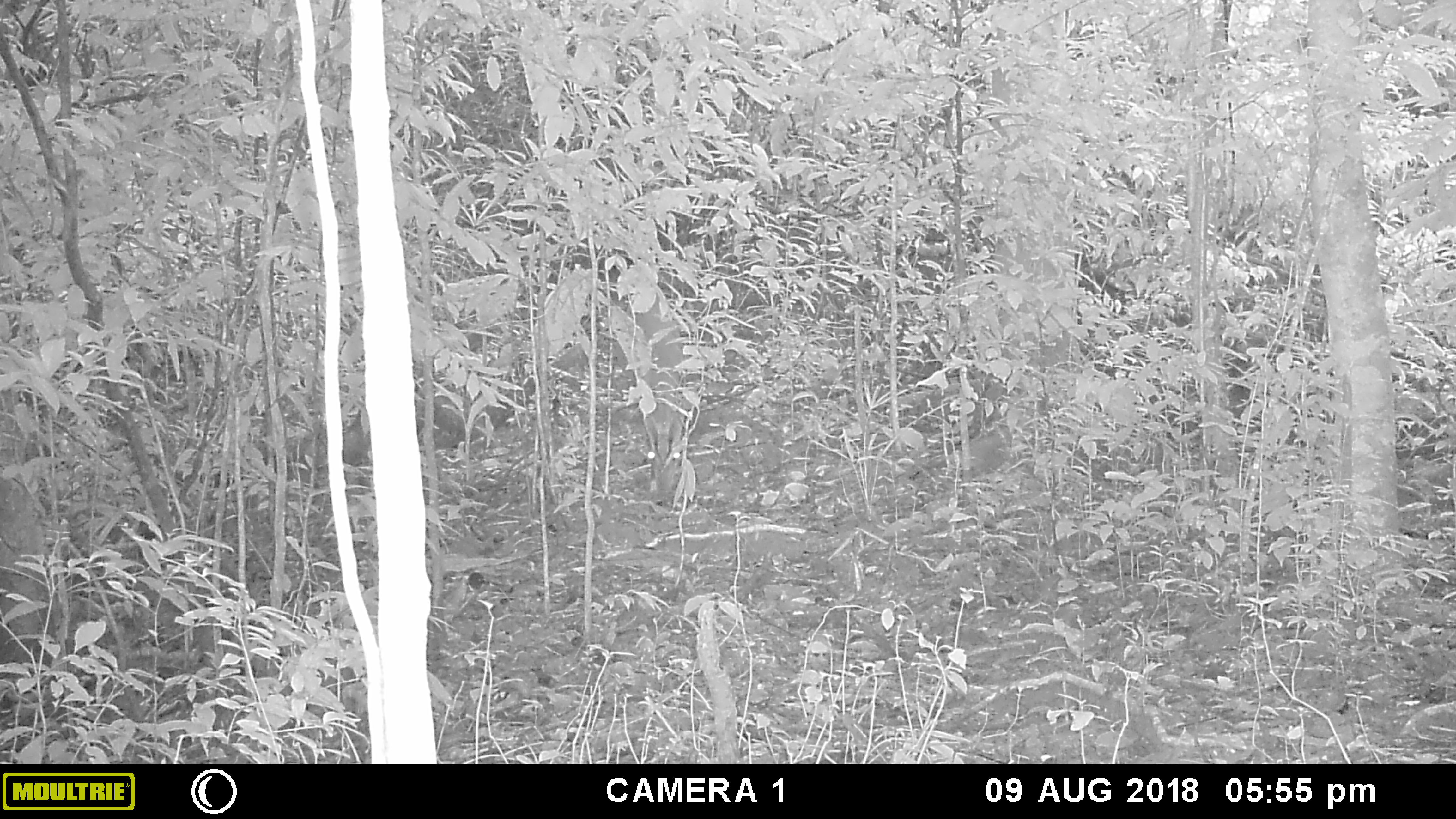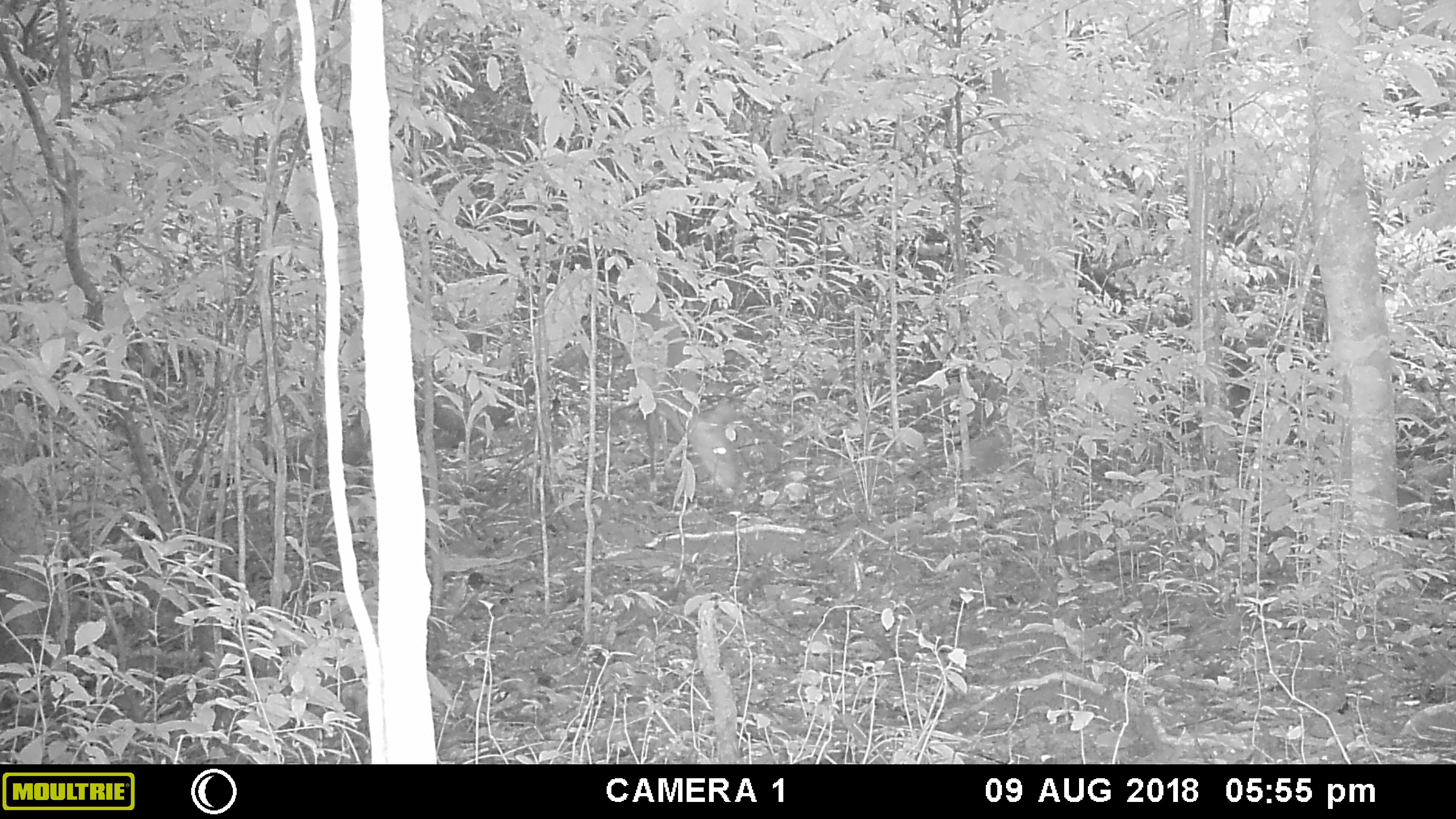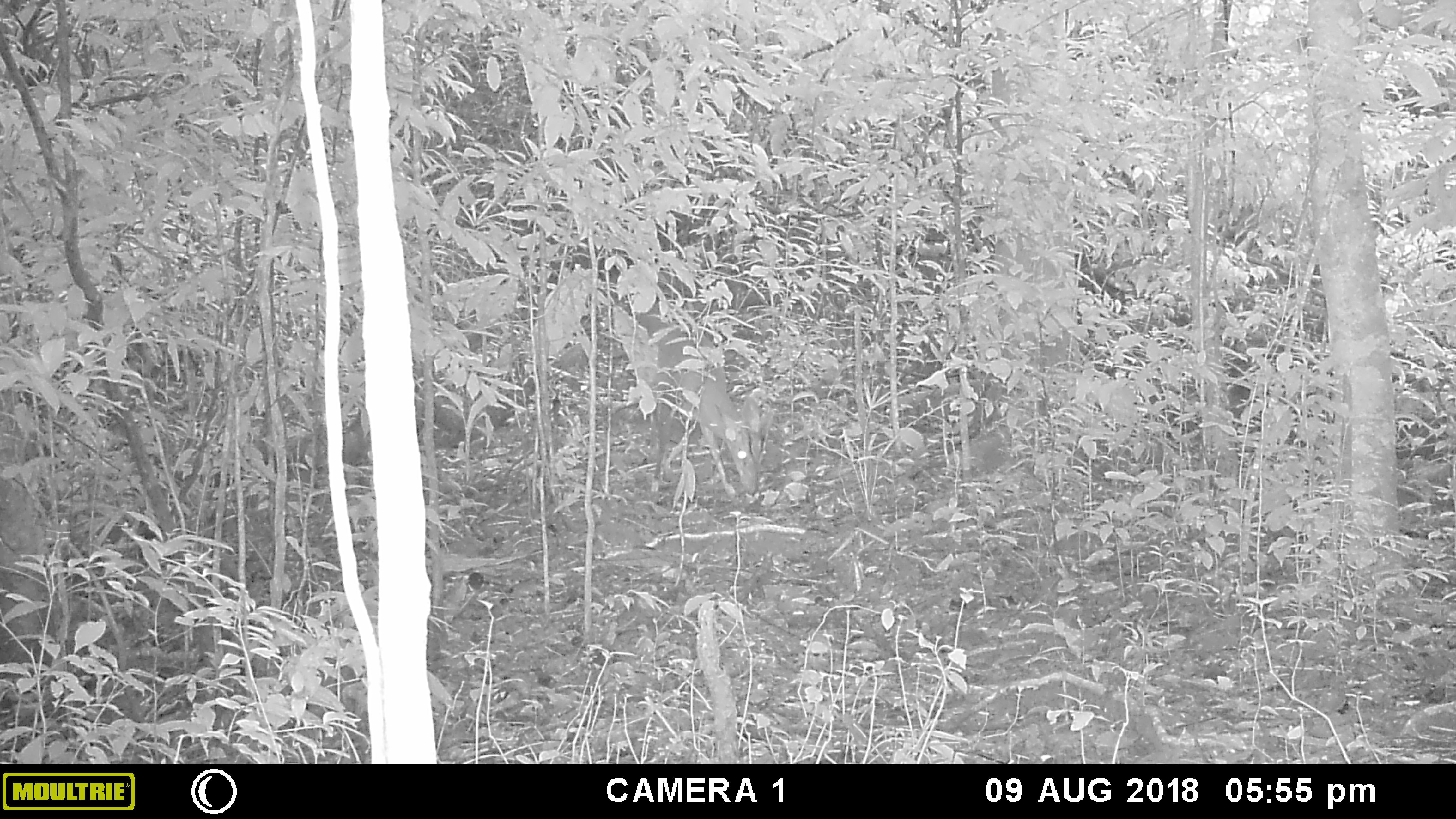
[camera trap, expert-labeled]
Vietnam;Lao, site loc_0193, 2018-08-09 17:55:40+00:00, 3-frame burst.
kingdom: Animalia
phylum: Chordata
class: Mammalia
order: Artiodactyla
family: Cervidae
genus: Muntiacus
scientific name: Muntiacus vuquangensis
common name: large-antlered muntjac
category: large antlered muntjac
Large antlered muntjac (large-antlered muntjac) (Muntiacus vuquangensis). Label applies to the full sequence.